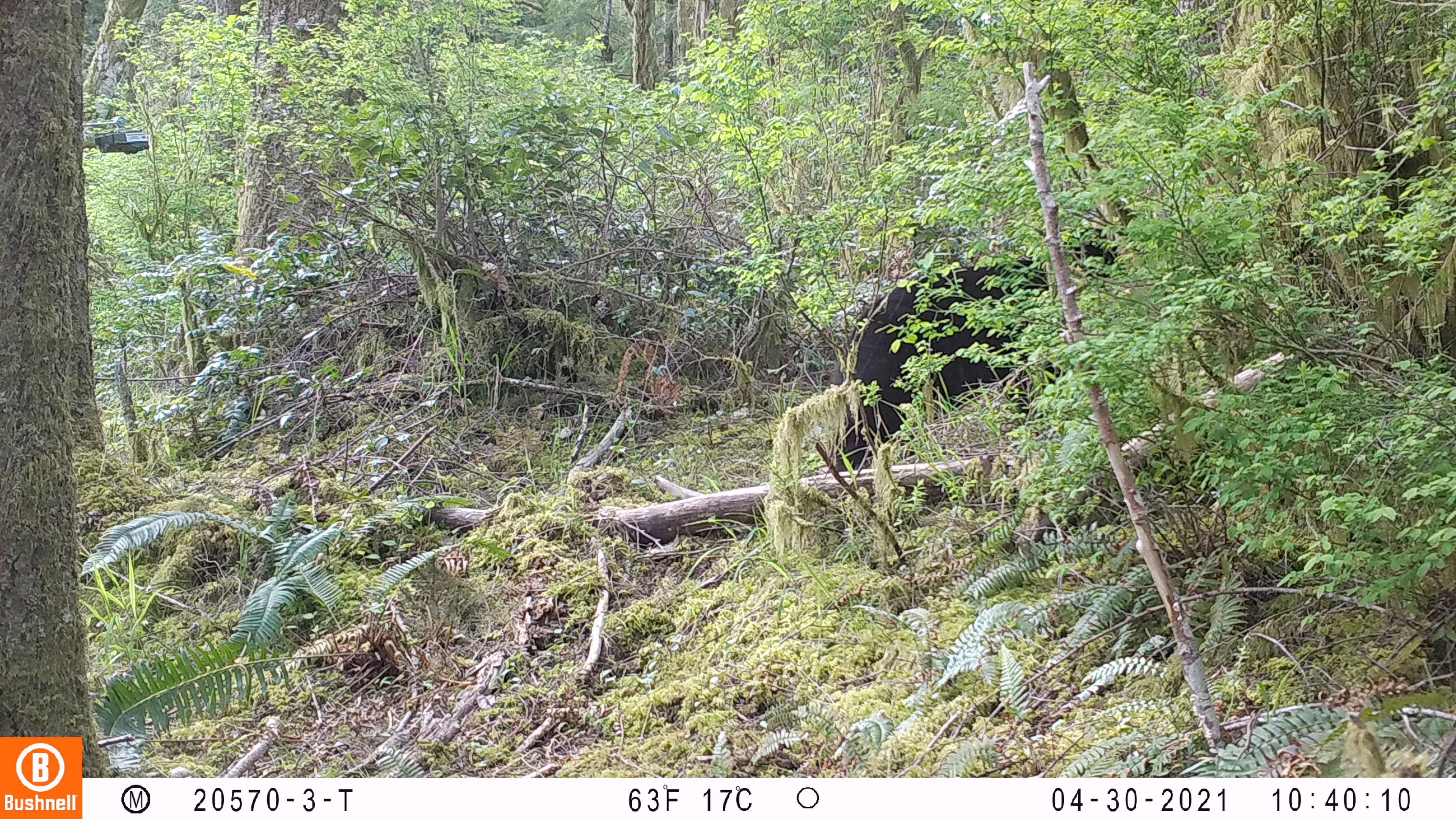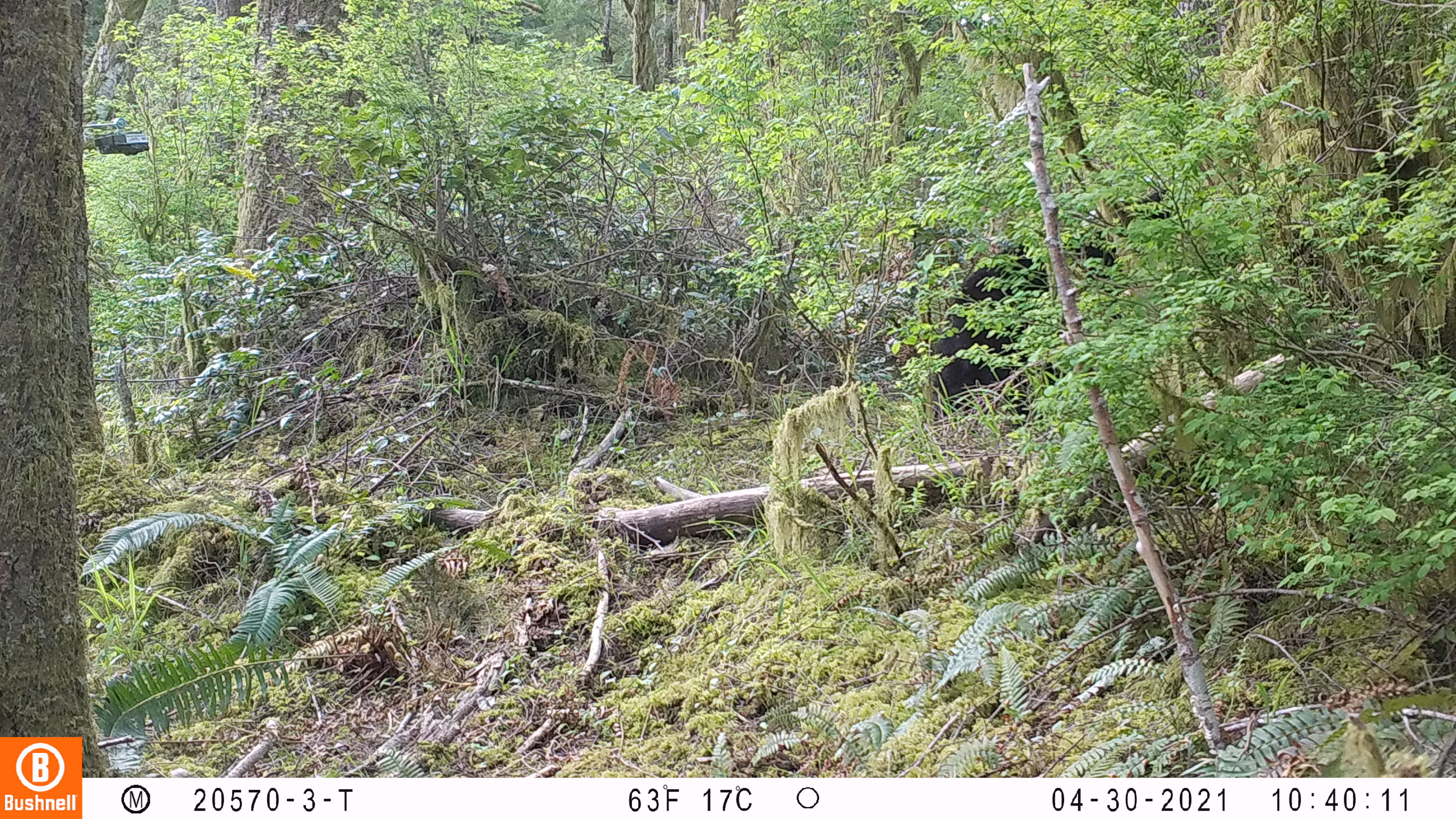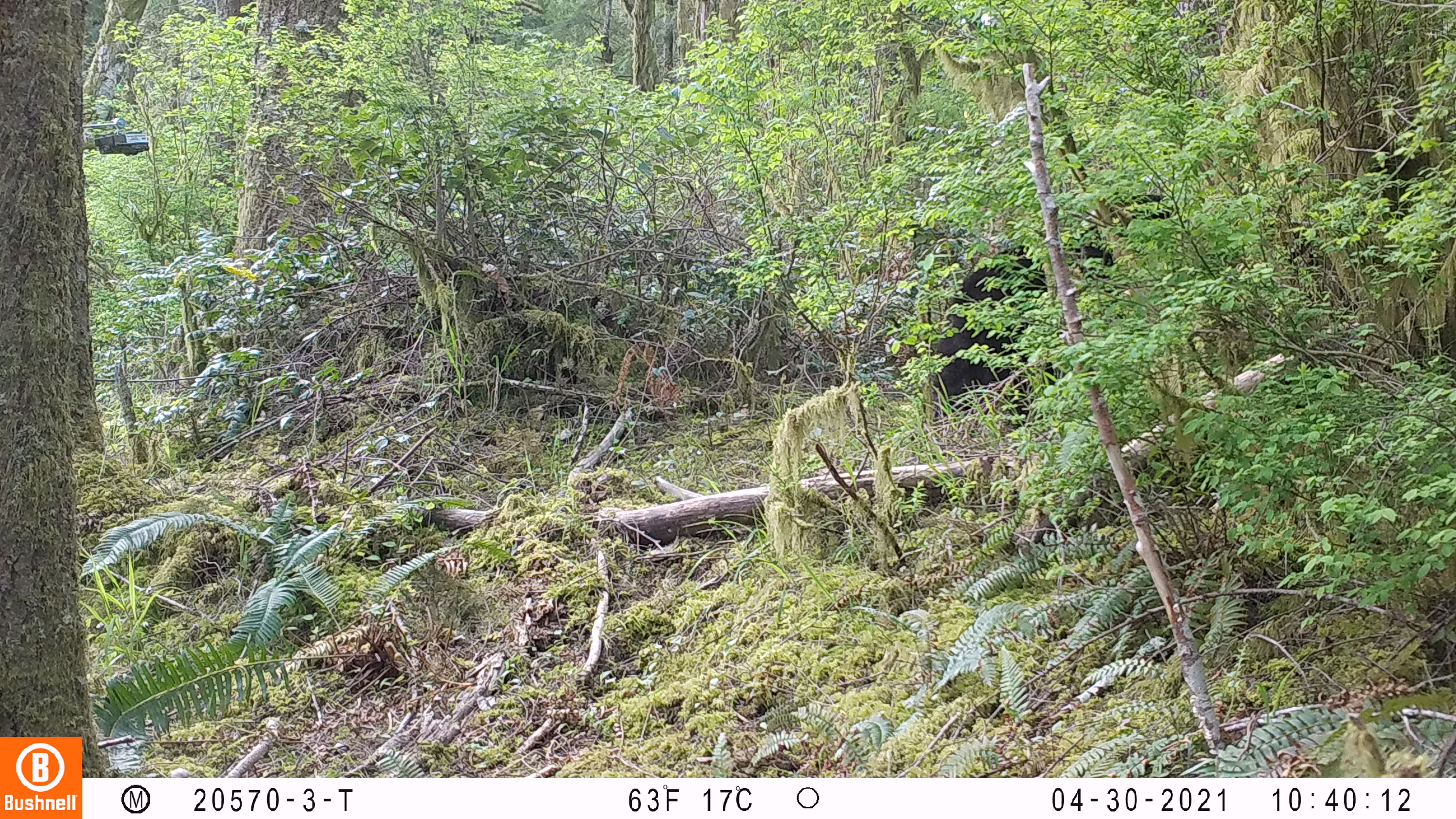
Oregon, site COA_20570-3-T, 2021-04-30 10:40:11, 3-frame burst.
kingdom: Animalia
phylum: Chordata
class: Mammalia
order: Artiodactyla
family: Cervidae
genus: Odocoileus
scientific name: Odocoileus hemionus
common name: black-tailed deer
Black-tailed deer (Odocoileus hemionus).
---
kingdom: Animalia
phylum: Chordata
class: Mammalia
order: Carnivora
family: Ursidae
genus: Ursus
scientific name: Ursus americanus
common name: american black bear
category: black bear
Black bear (american black bear) (Ursus americanus).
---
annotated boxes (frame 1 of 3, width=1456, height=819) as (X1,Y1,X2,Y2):
black-tailed deer: (832,200,1145,485)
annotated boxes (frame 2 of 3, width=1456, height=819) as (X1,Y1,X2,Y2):
black bear: (920,182,1182,417)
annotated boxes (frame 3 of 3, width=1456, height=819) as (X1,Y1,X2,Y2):
black bear: (931,185,1180,426)